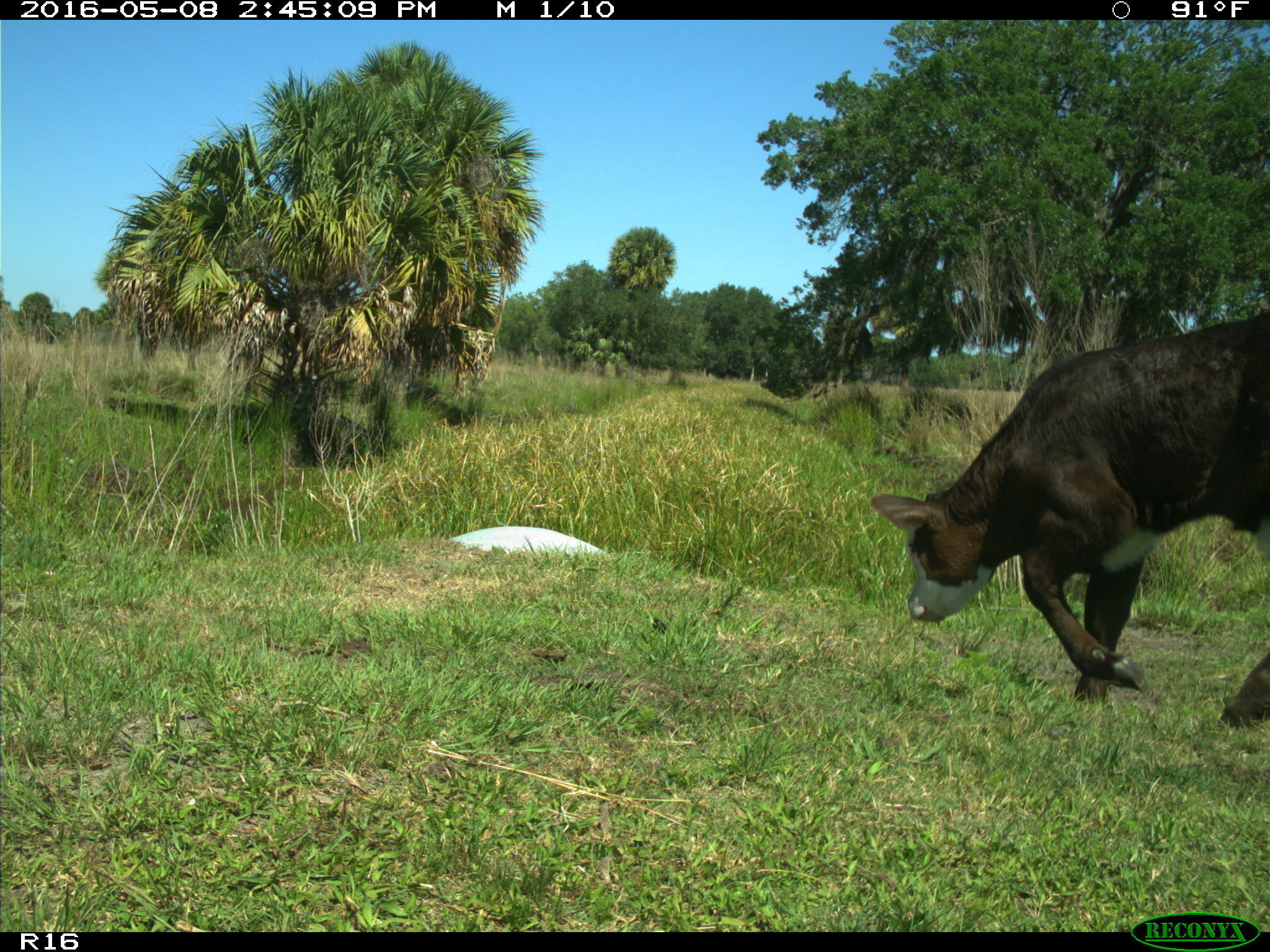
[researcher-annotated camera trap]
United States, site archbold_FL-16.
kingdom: Animalia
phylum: Chordata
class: Mammalia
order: Artiodactyla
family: Bovidae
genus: Bos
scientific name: Bos taurus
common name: domestic cow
Bos taurus (domestic cow).